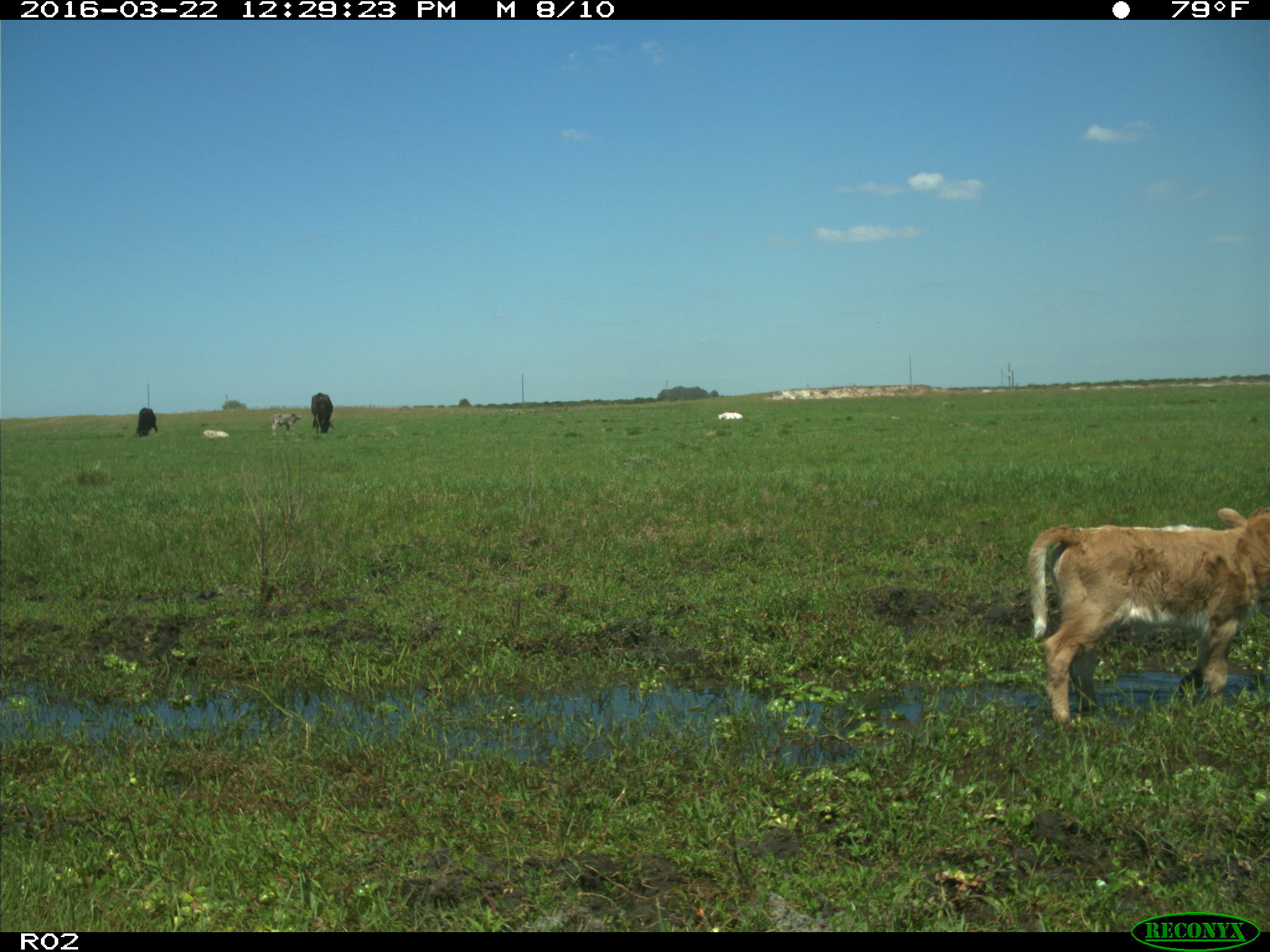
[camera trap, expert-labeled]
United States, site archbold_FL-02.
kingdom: Animalia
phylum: Chordata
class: Mammalia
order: Artiodactyla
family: Bovidae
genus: Bos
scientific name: Bos taurus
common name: domestic cow